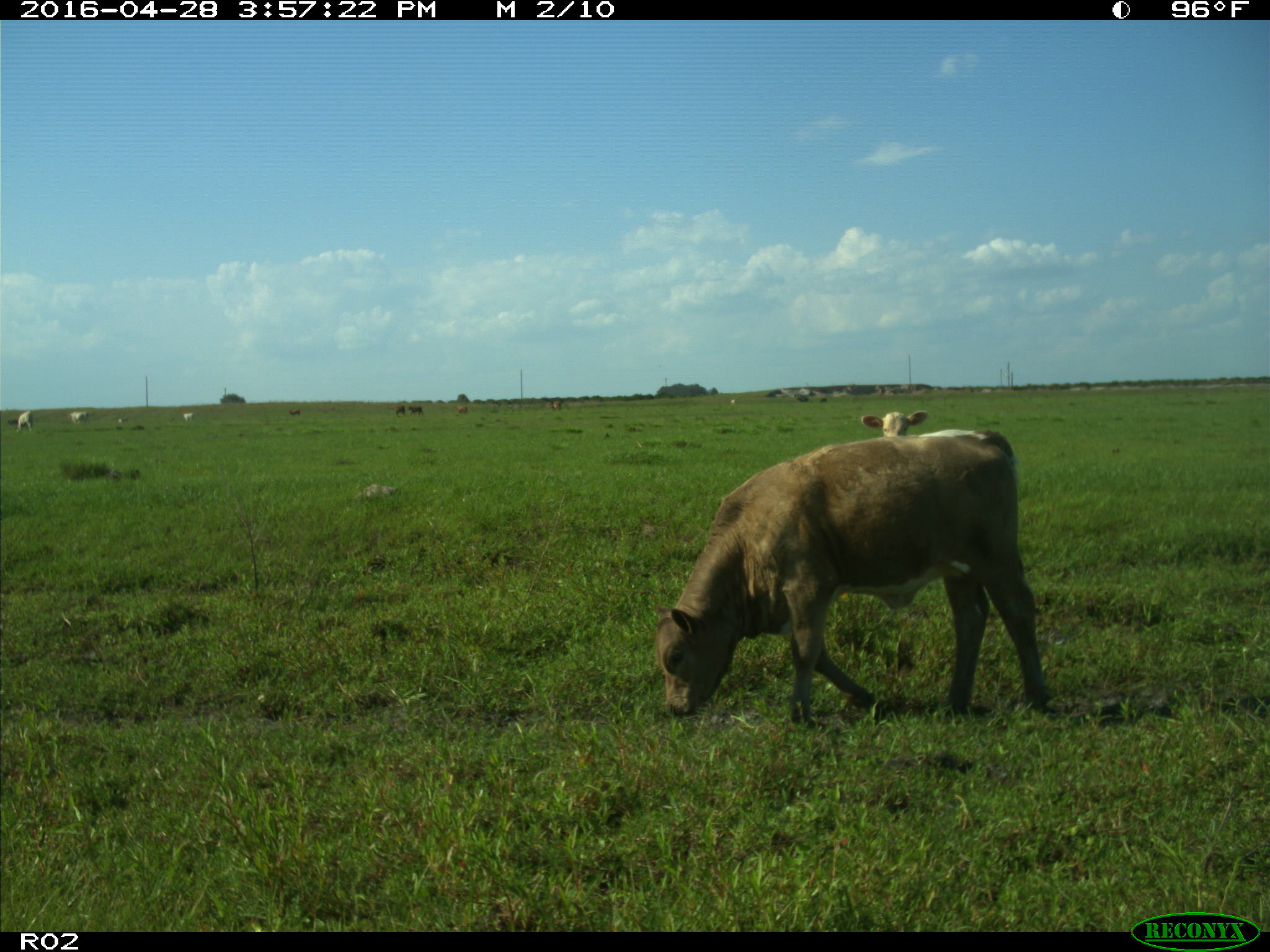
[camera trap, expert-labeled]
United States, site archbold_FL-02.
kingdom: Animalia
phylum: Chordata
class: Mammalia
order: Artiodactyla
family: Bovidae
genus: Bos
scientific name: Bos taurus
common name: domestic cow